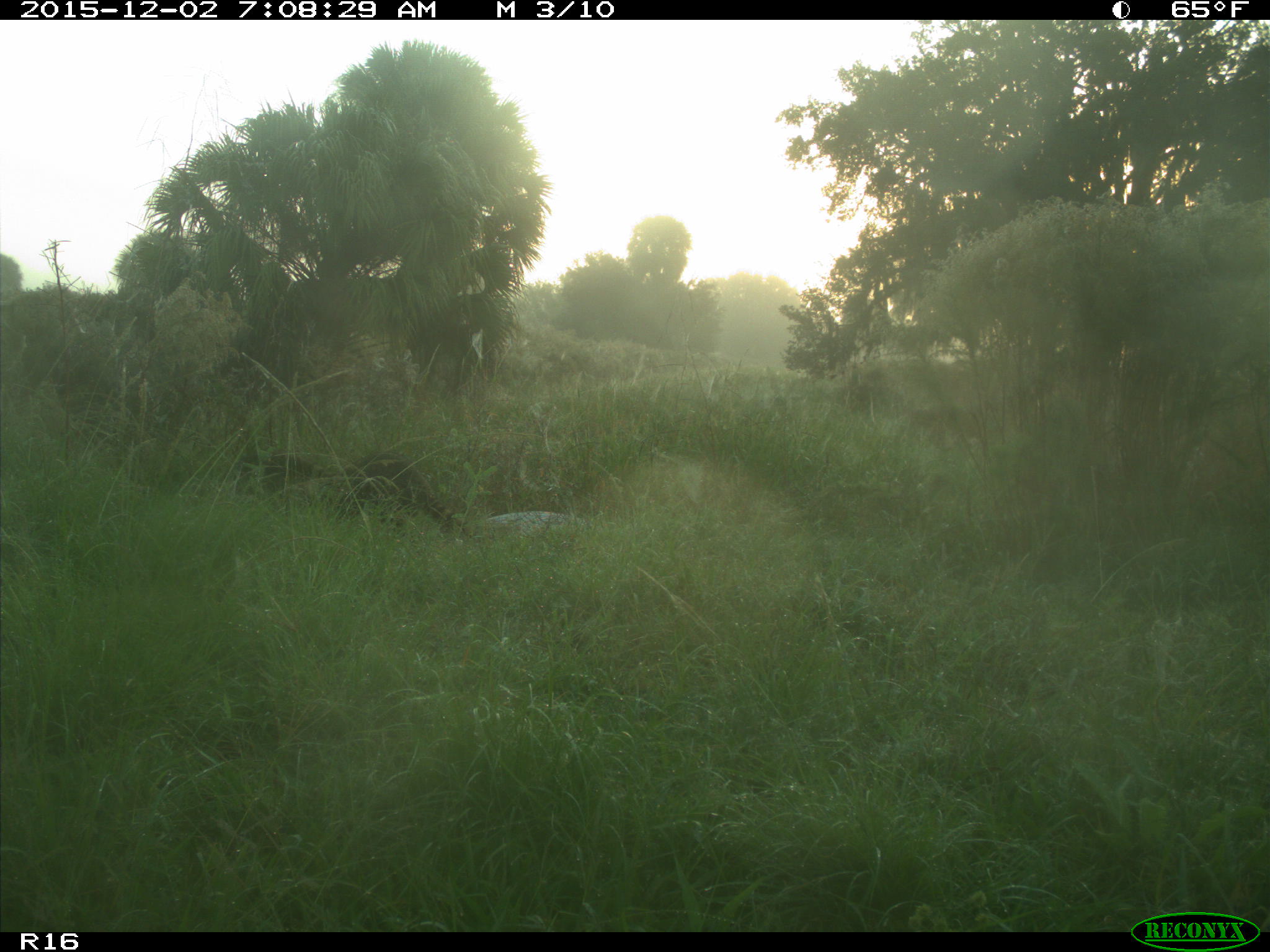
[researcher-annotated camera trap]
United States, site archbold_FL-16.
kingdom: Animalia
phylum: Chordata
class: Mammalia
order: Carnivora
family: Procyonidae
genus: Procyon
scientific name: Procyon lotor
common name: common raccoon